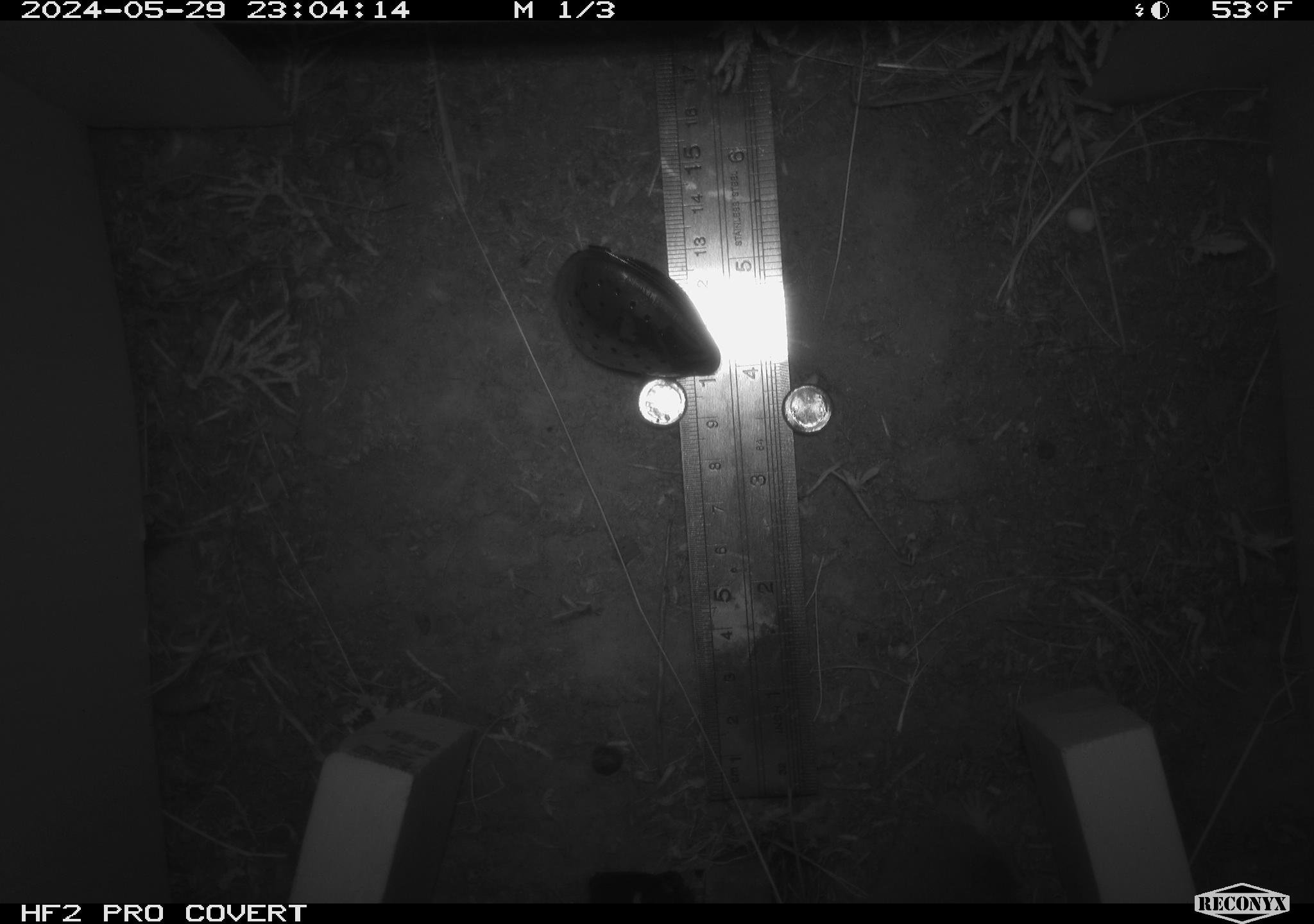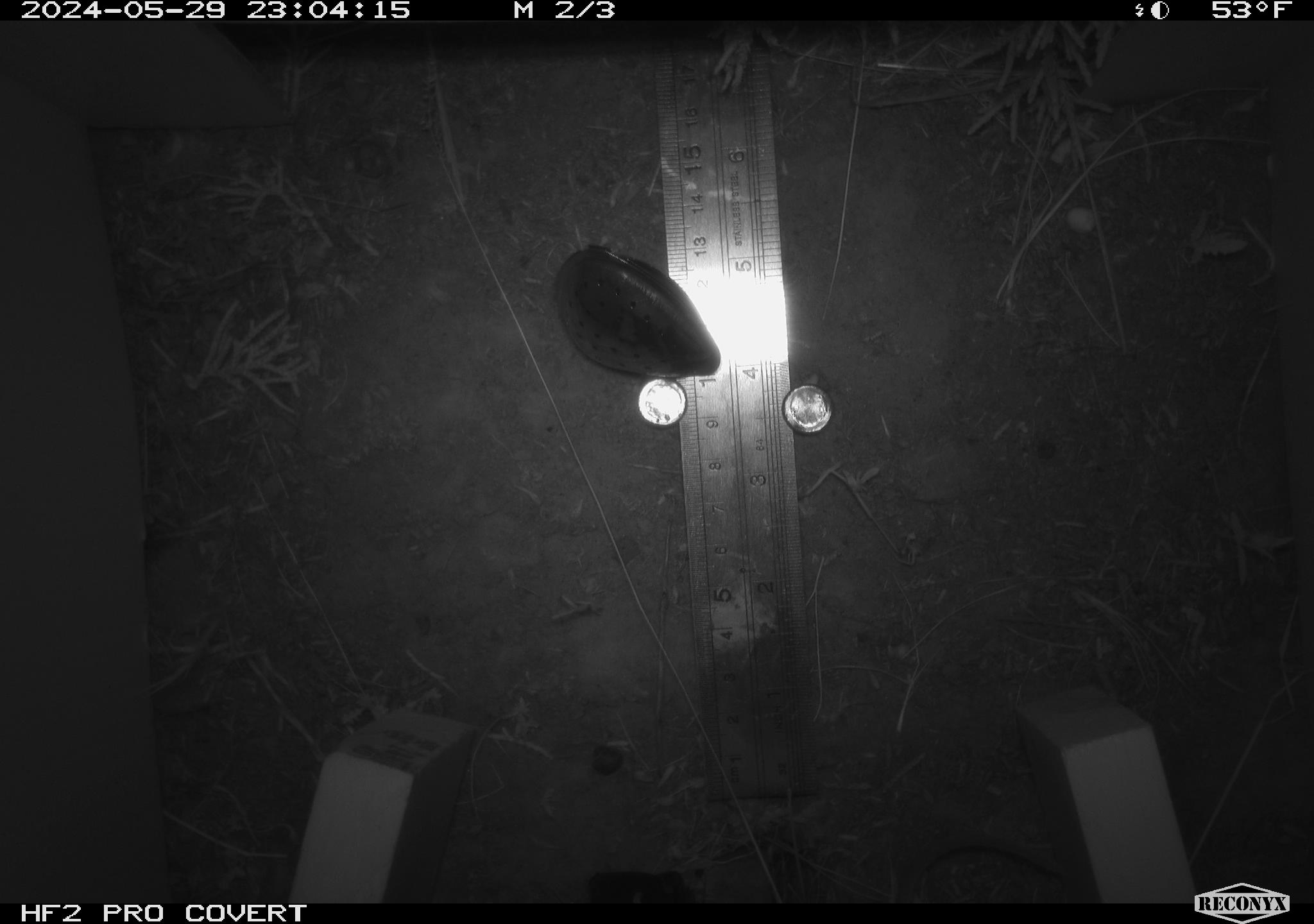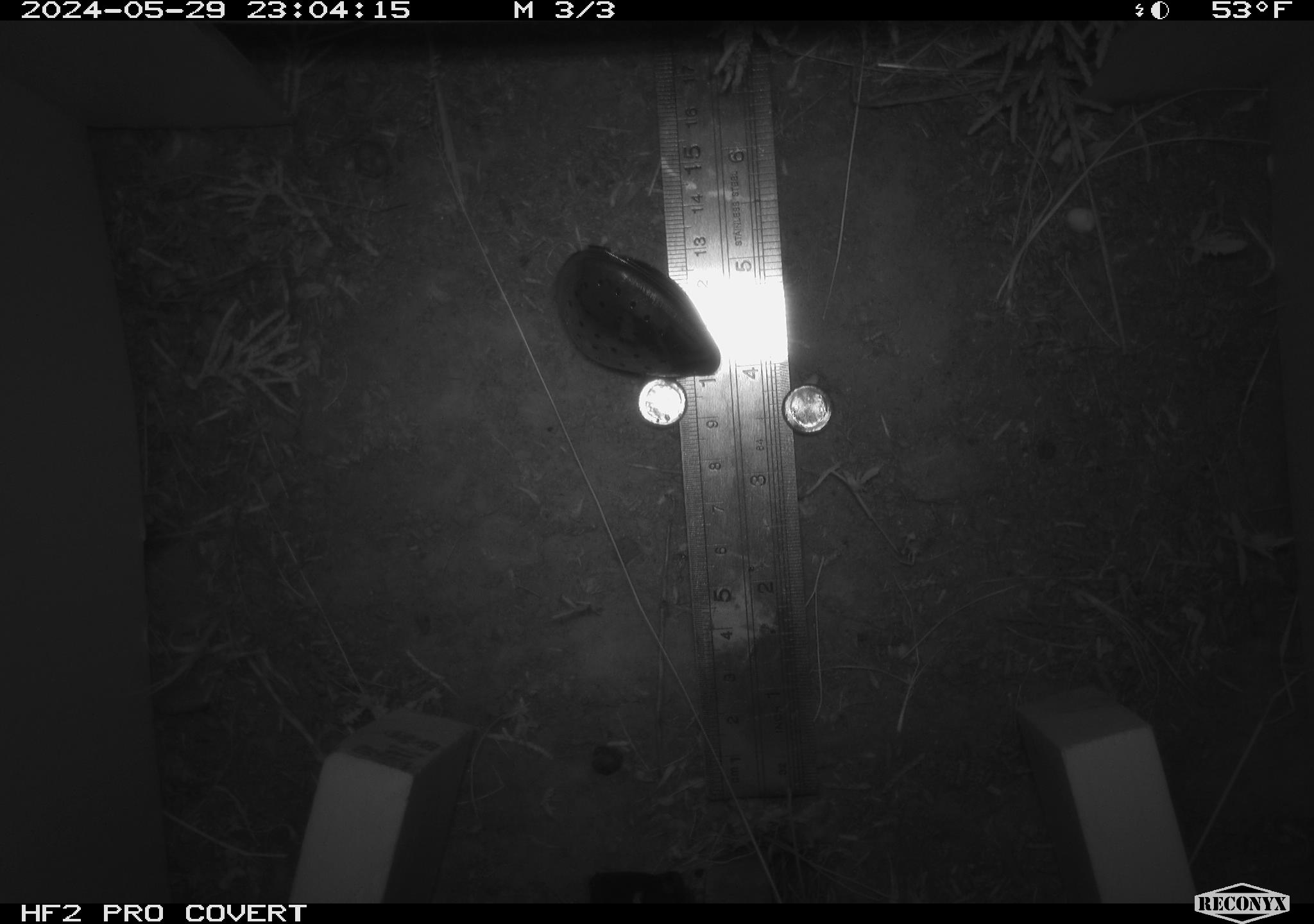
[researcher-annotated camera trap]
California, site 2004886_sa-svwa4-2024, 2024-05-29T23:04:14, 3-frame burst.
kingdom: Animalia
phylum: Chordata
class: Mammalia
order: Rodentia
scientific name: Rodentia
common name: mouse species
Mouse species (Rodentia).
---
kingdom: Animalia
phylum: Arthropoda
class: Insecta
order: Hymenoptera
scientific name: Hymenoptera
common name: ants, bees, wasps, and sawflies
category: hymenoptera order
Hymenoptera order (ants, bees, wasps, and sawflies) (Hymenoptera).